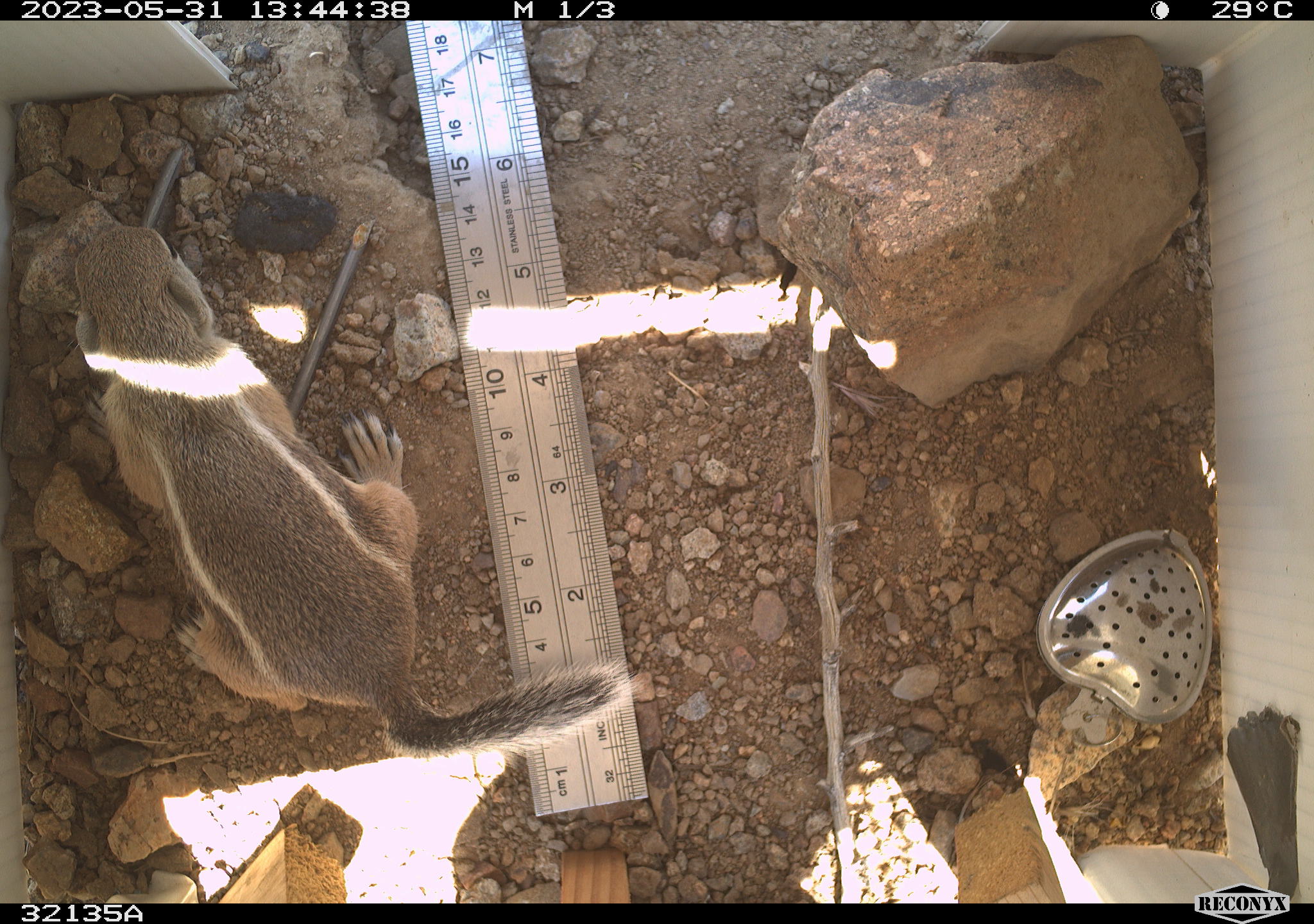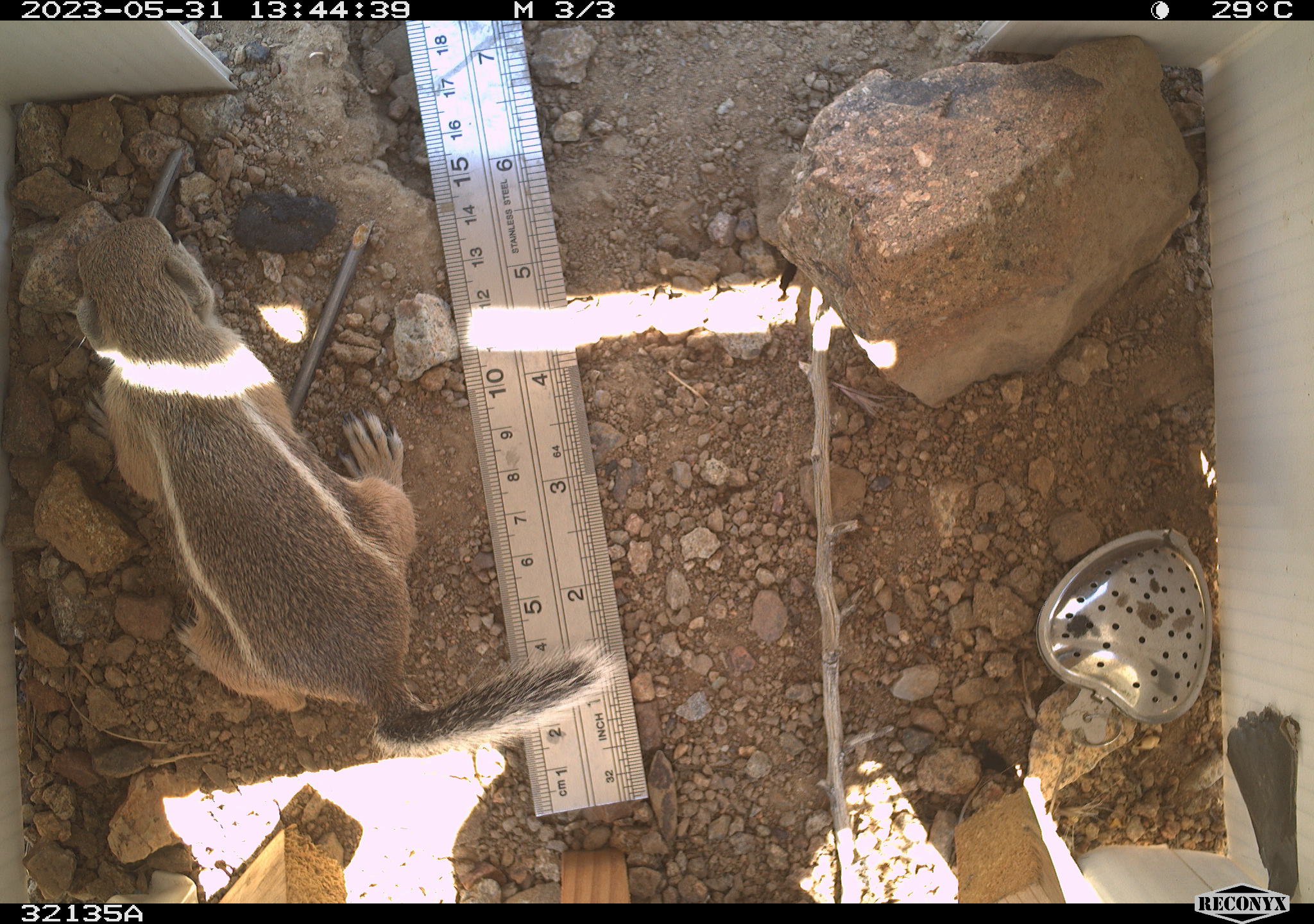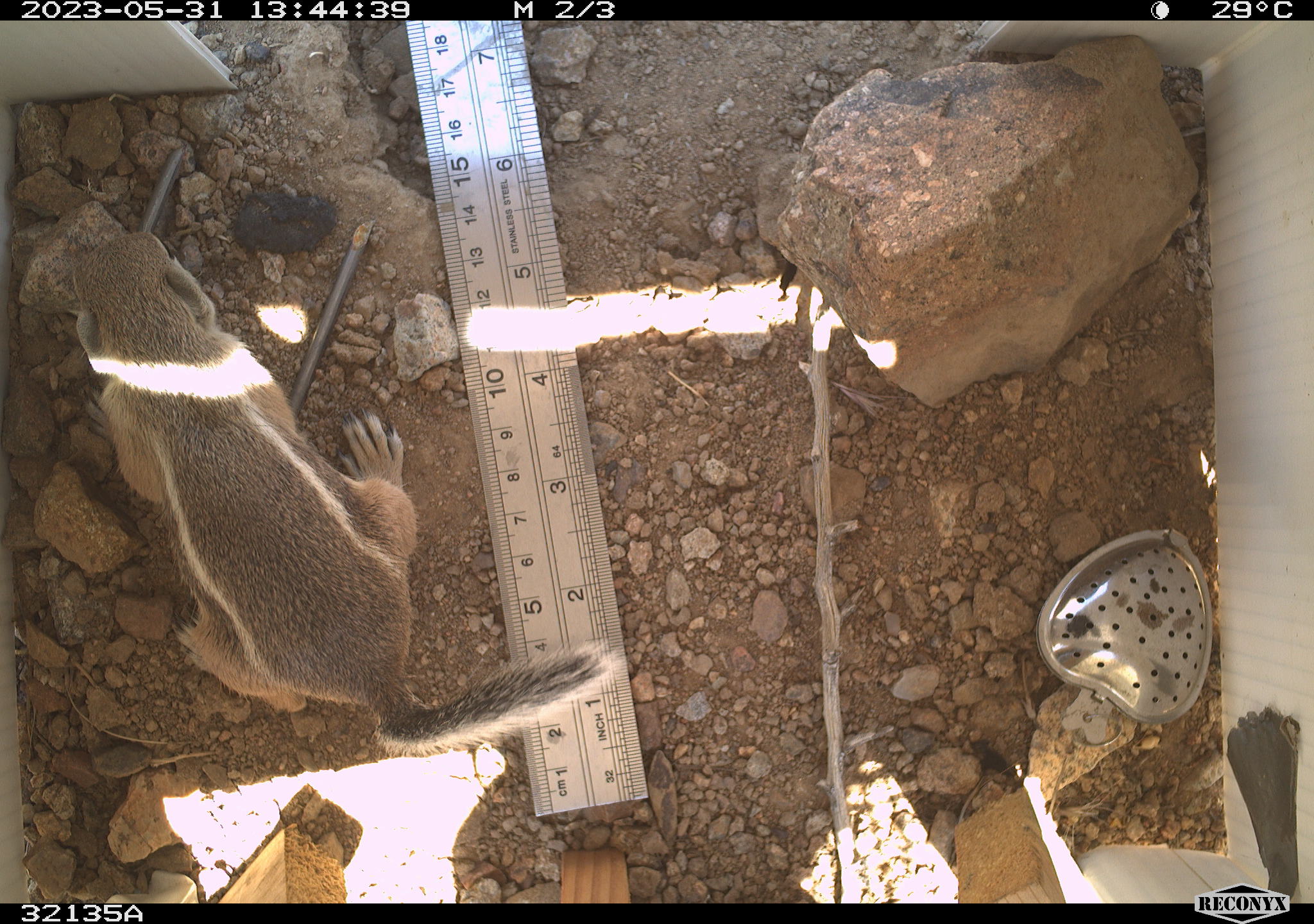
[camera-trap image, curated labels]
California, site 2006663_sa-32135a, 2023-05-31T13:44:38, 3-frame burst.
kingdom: Animalia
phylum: Chordata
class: Mammalia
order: Rodentia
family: Sciuridae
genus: Ammospermophilus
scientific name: Ammospermophilus leucurus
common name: white-tailed antelope squirrel